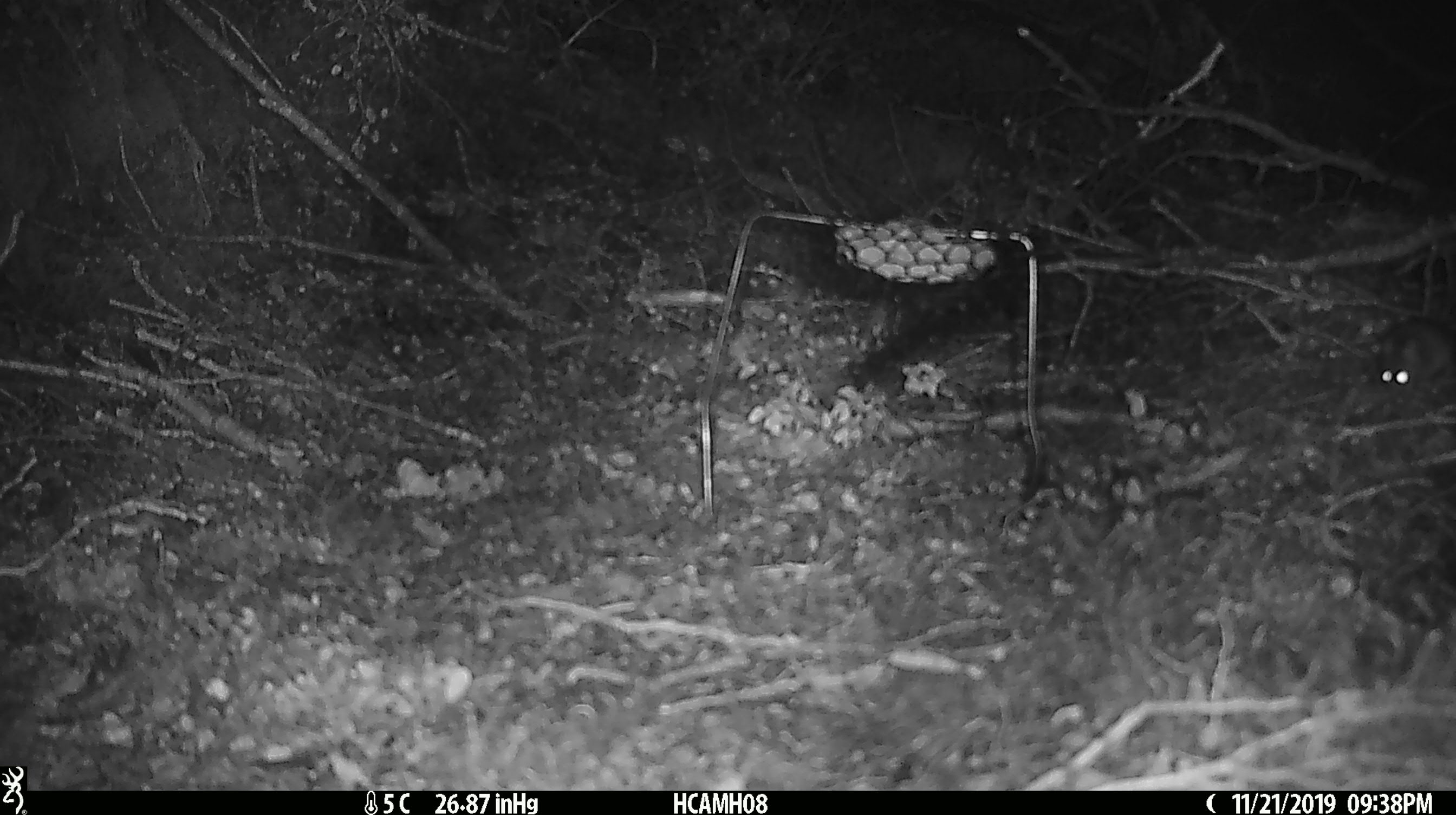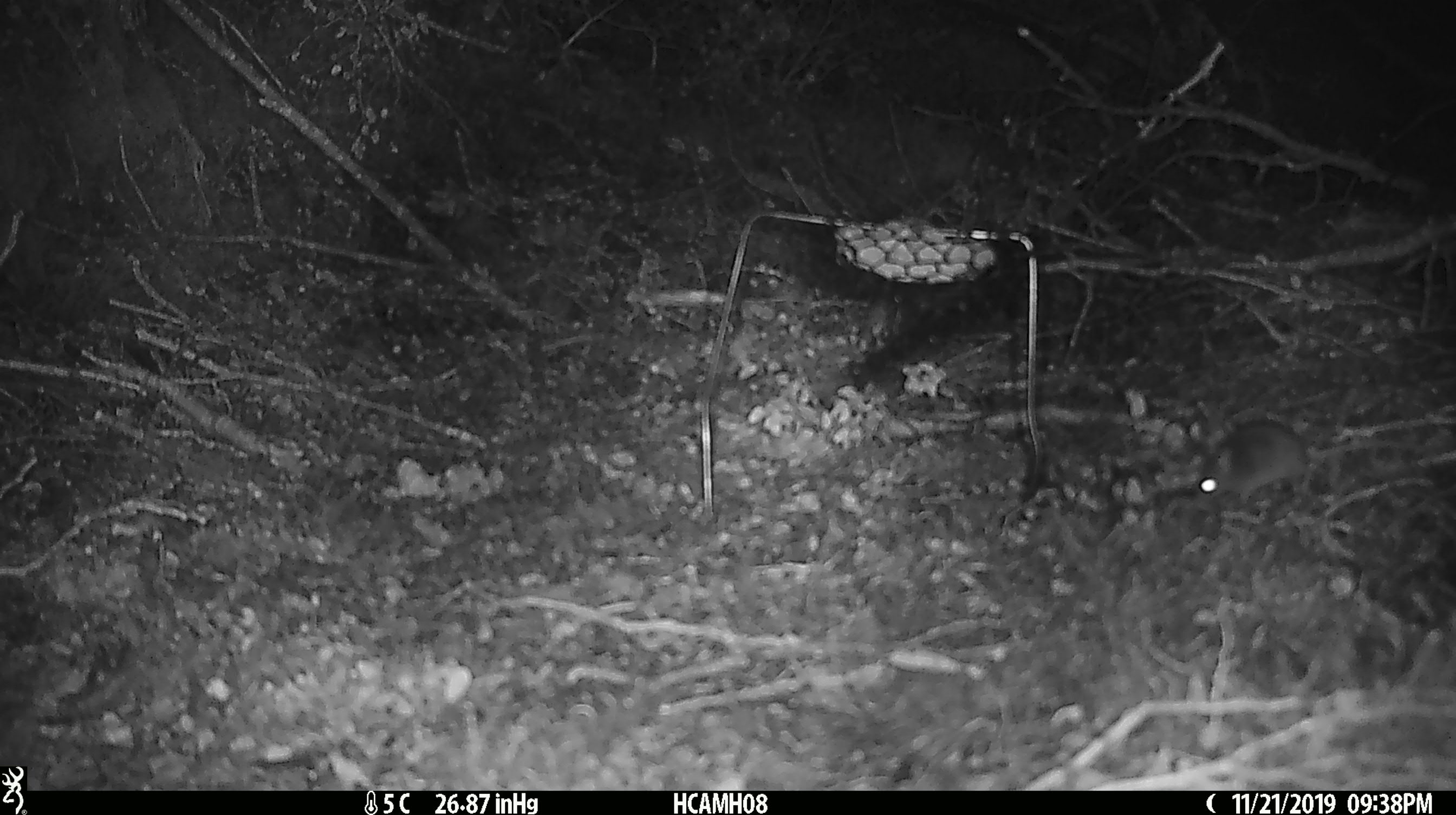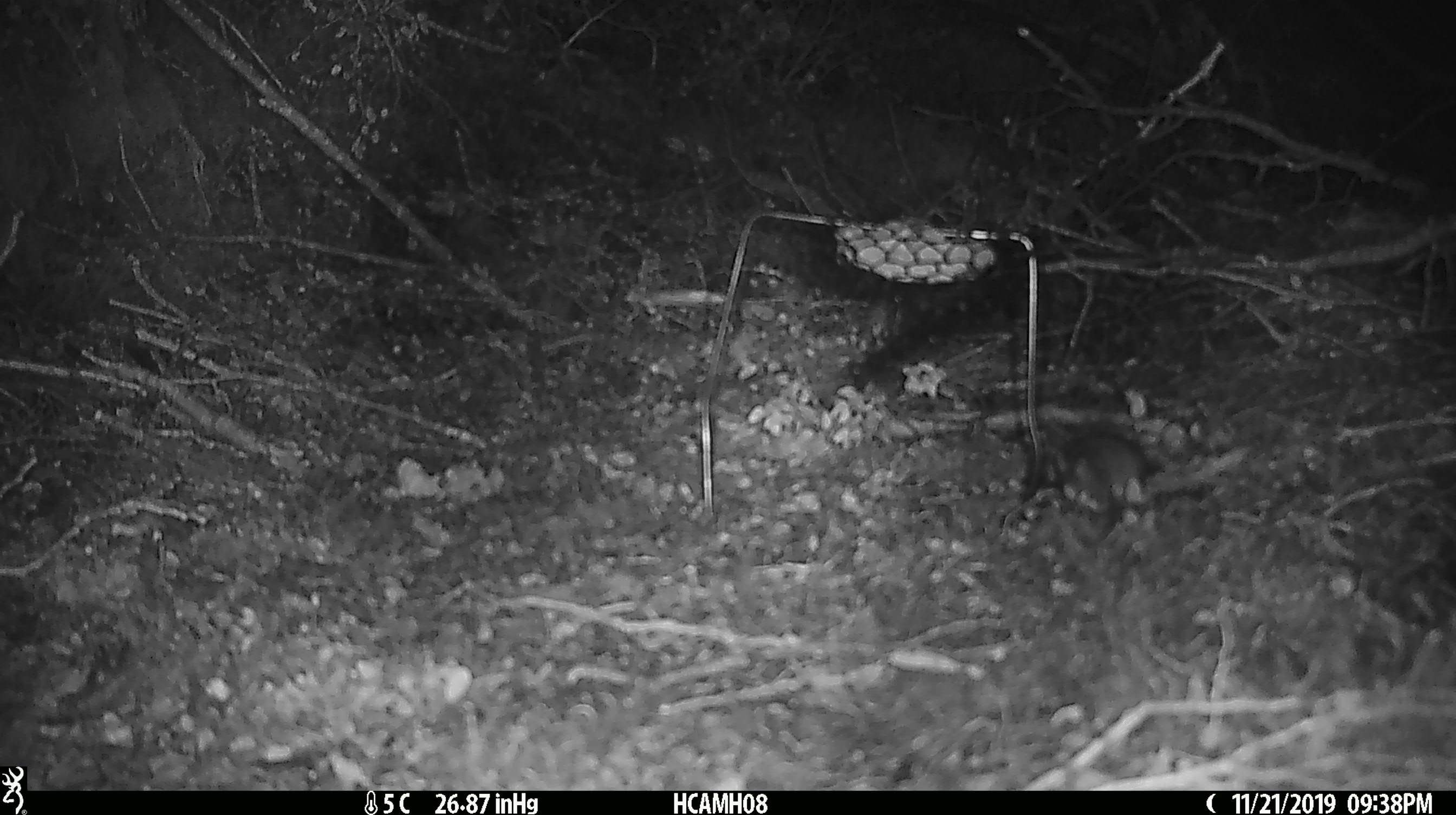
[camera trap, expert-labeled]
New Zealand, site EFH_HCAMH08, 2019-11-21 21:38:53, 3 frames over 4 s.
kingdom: Animalia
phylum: Chordata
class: Mammalia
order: Rodentia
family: Muridae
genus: Mus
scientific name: Mus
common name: mouse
Mouse (Mus).